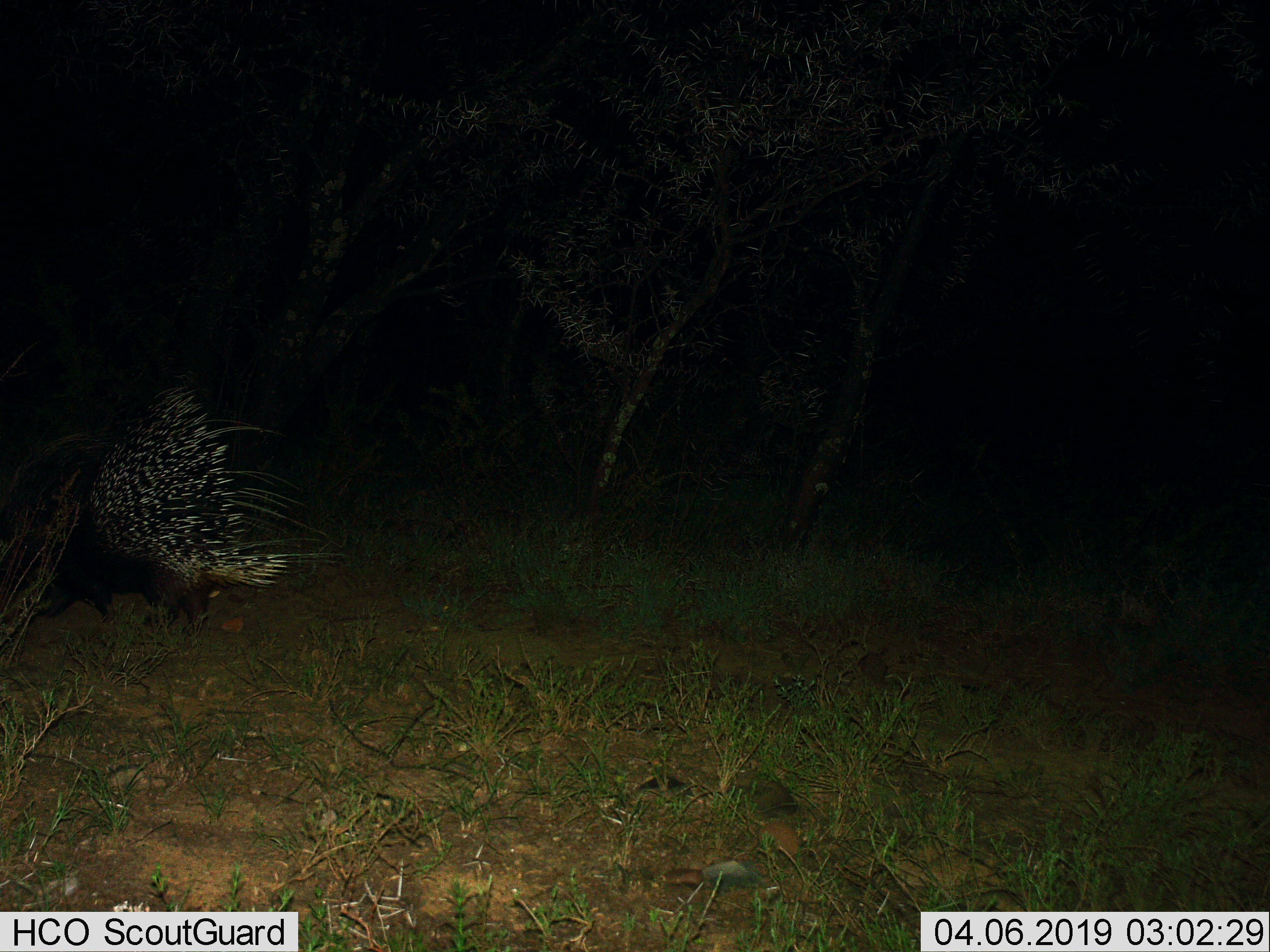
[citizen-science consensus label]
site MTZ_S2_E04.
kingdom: Animalia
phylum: Chordata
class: Mammalia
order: Rodentia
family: Hystricidae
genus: Hystrix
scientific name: Hystrix cristata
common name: crested porcupine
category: porcupine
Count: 1.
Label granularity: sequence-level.